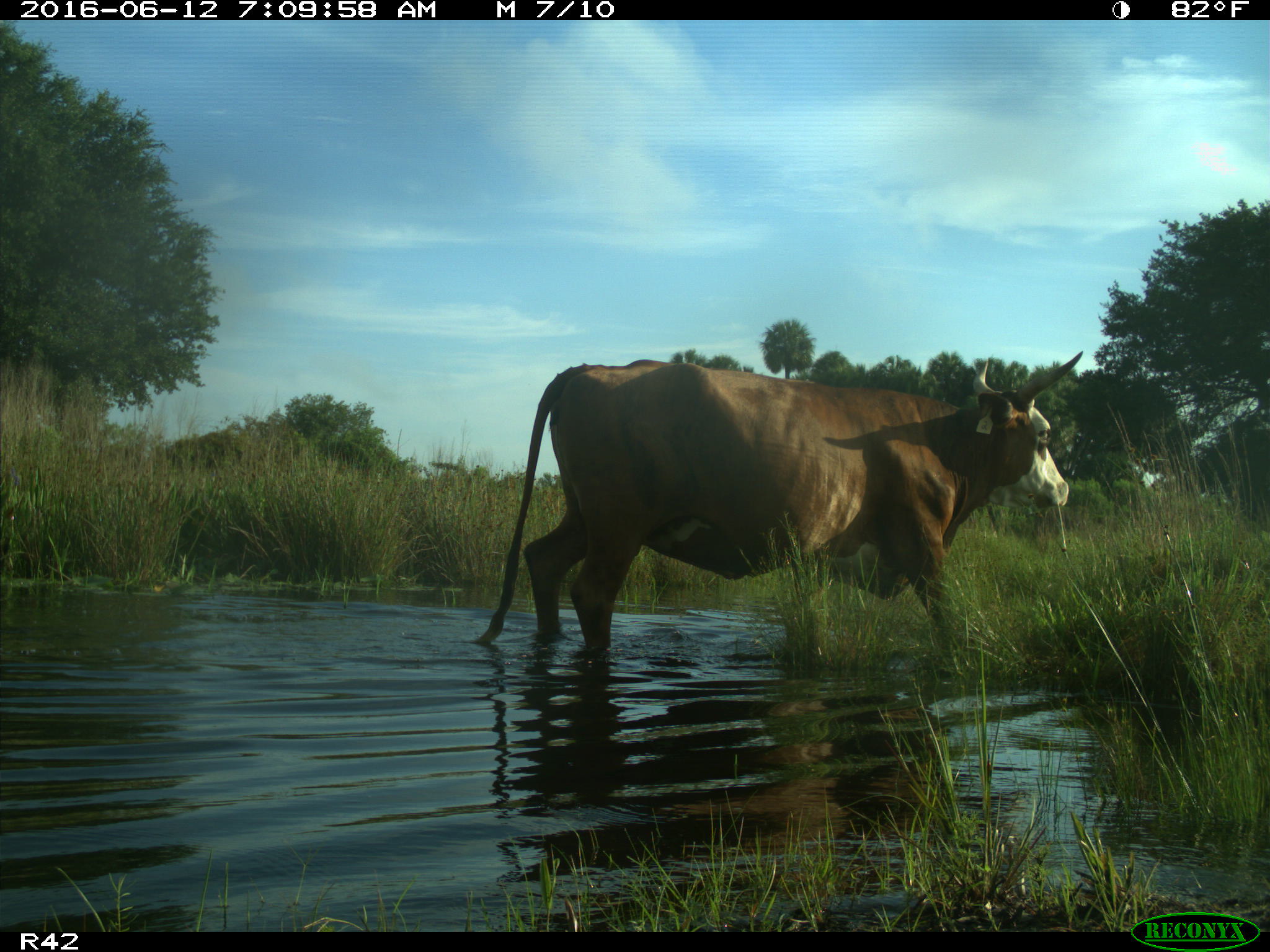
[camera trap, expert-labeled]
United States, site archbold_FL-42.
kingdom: Animalia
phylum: Chordata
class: Mammalia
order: Artiodactyla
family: Bovidae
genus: Bos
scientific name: Bos taurus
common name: domestic cow